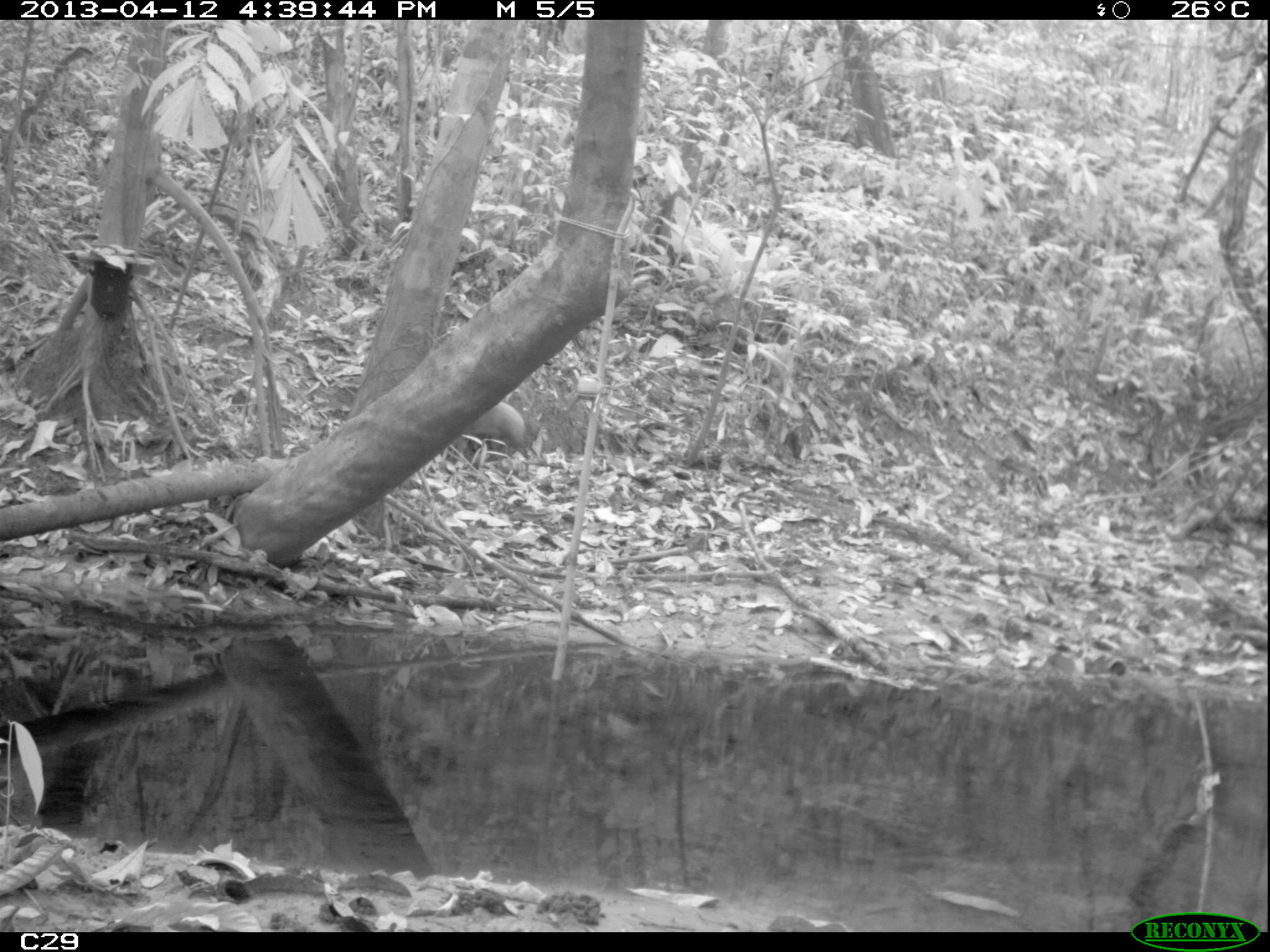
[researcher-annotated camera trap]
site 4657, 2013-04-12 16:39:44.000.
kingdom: Animalia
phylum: Chordata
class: Mammalia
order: Rodentia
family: Dasyproctidae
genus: Dasyprocta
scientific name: Dasyprocta leporina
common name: red-rumped agouti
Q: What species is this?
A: Dasyprocta leporina (red-rumped agouti).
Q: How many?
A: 1.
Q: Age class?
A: Adult.